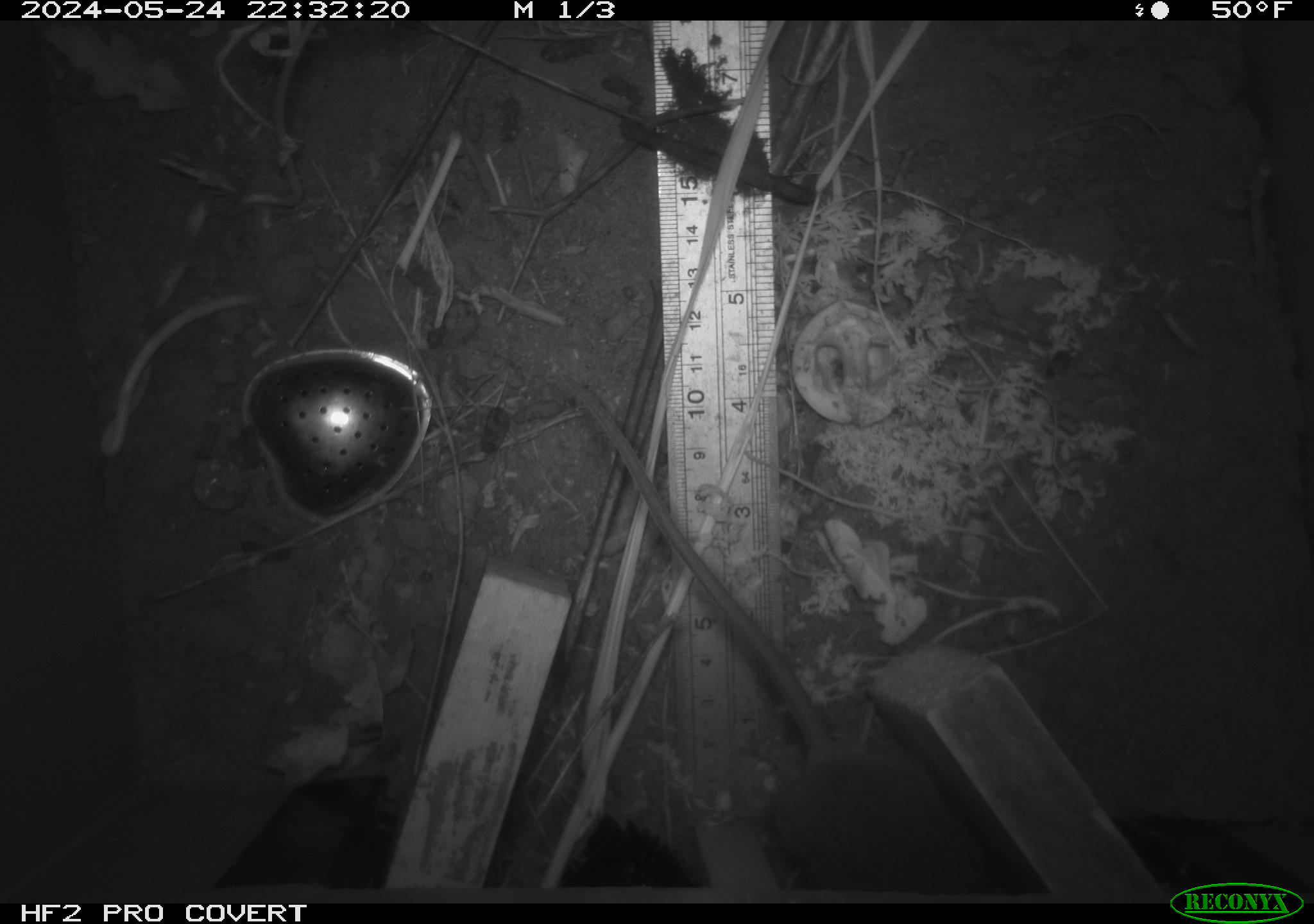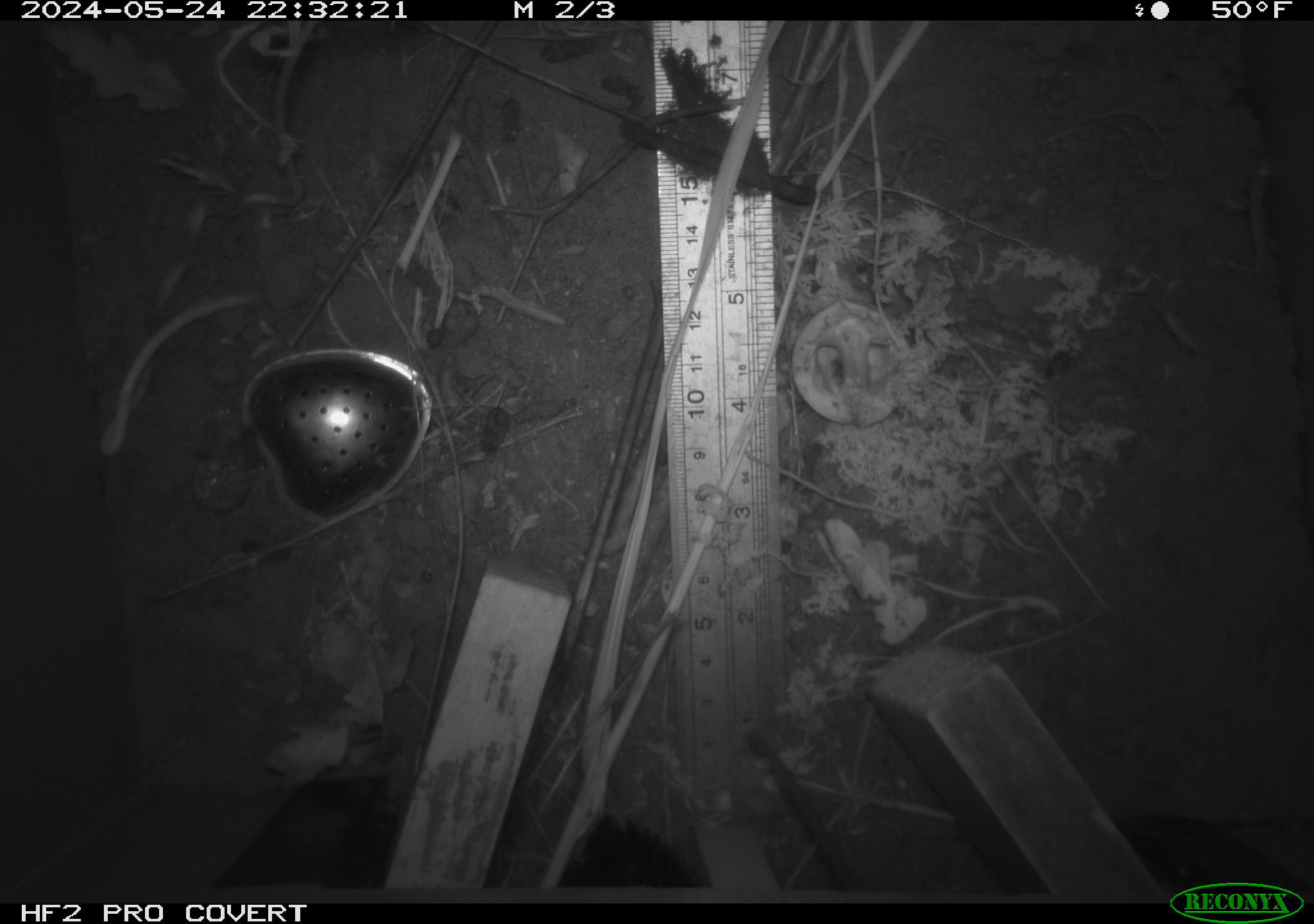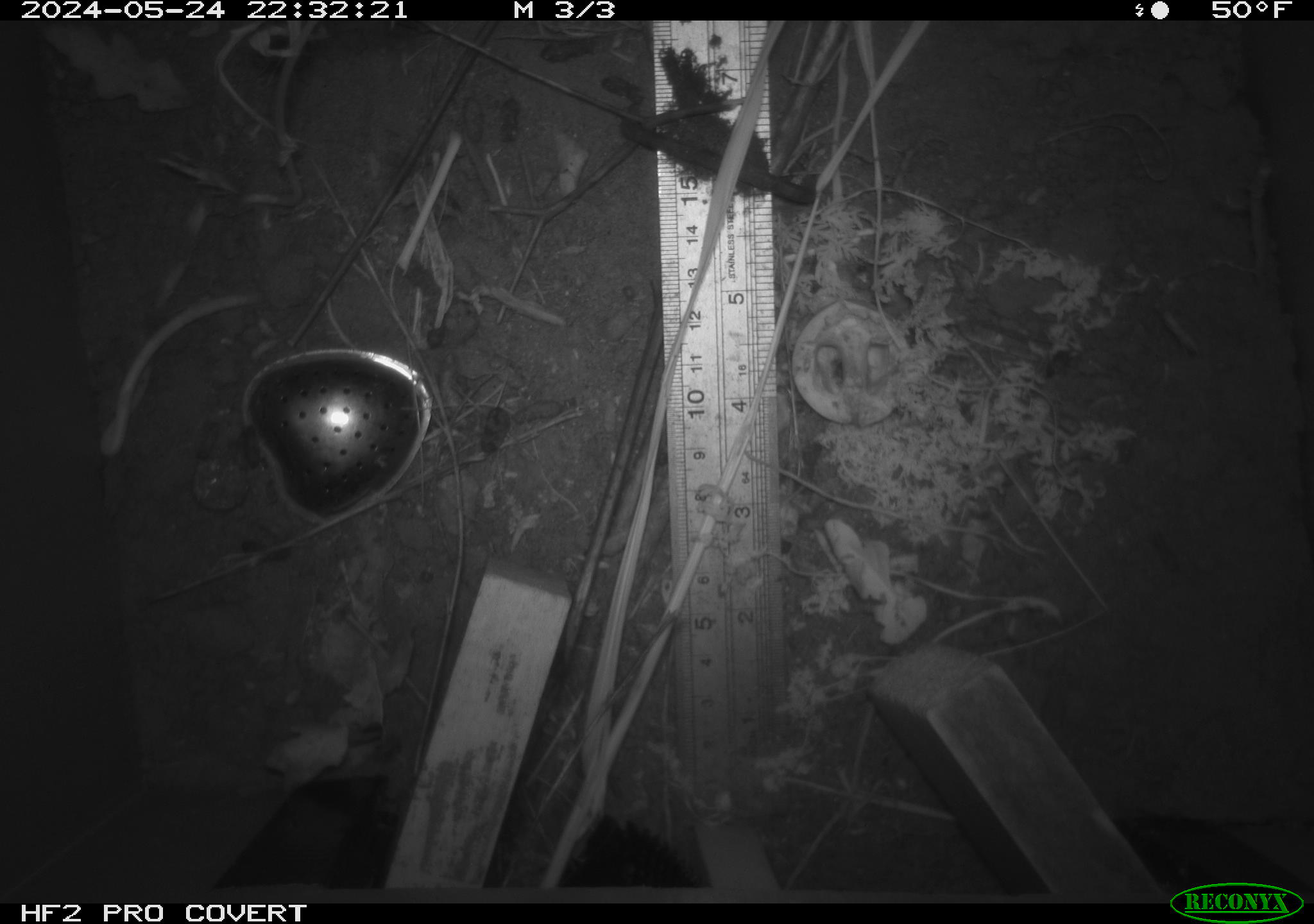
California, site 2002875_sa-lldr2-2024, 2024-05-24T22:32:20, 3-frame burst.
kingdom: Animalia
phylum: Chordata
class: Mammalia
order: Rodentia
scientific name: Rodentia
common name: rodent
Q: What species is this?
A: Rodent (Rodentia).